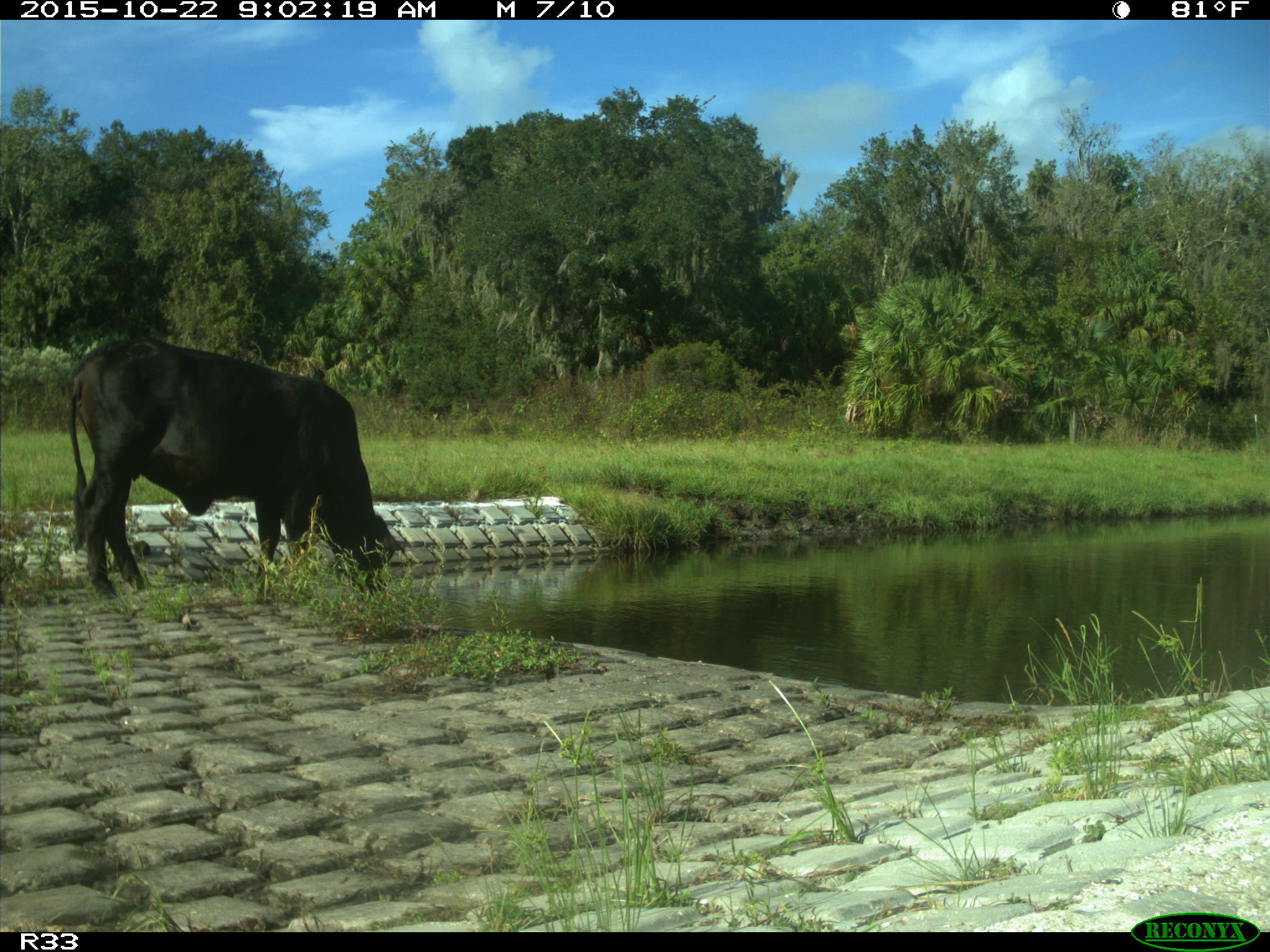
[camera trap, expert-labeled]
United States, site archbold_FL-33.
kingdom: Animalia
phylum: Chordata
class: Mammalia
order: Artiodactyla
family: Bovidae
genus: Bos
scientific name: Bos taurus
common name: domestic cow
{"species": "Bos taurus (domestic cow)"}